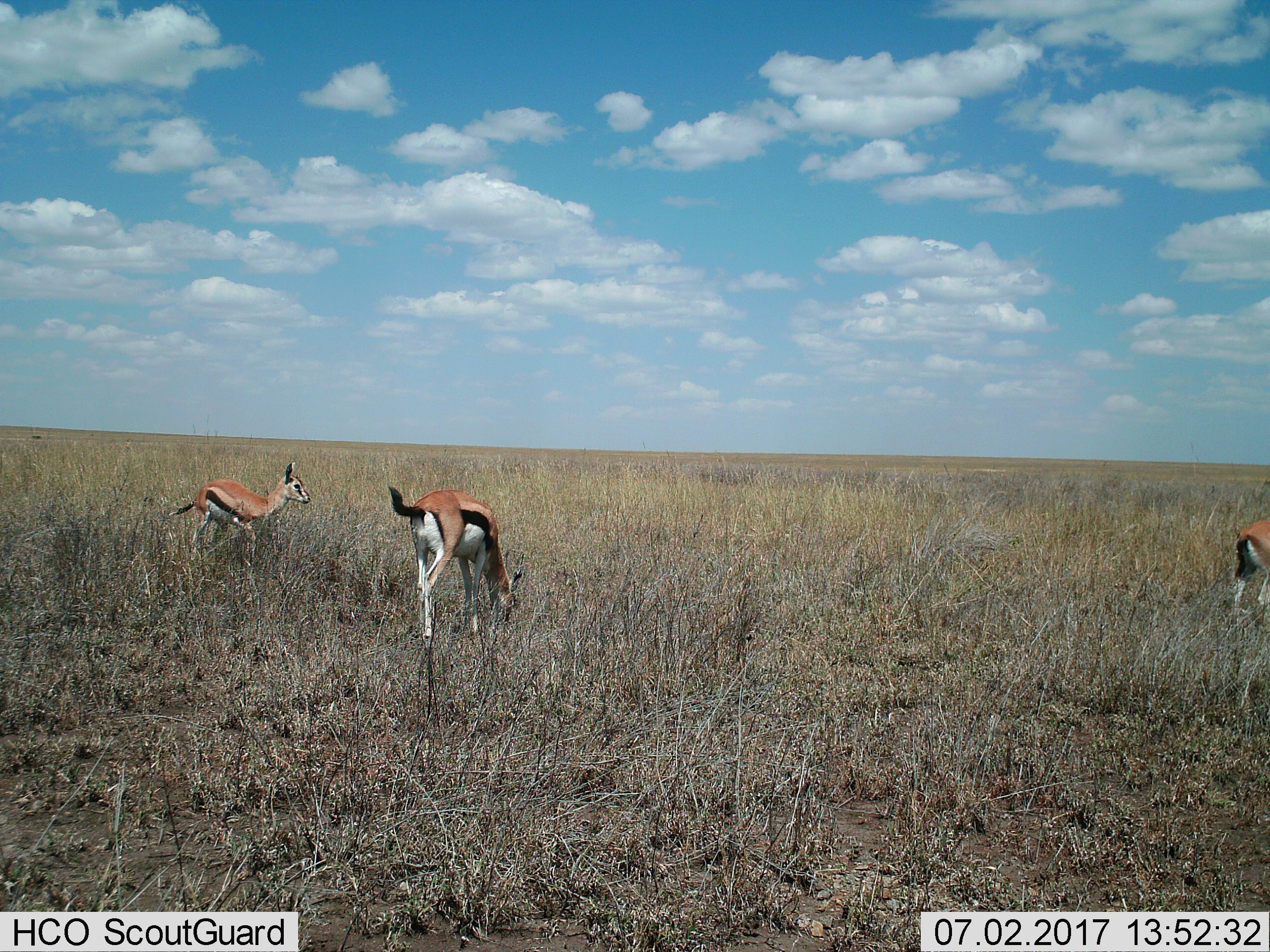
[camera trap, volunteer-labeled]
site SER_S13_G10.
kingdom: Animalia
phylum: Chordata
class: Mammalia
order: Artiodactyla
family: Bovidae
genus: Eudorcas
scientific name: Eudorcas thomsonii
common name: thomson's gazelle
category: gazellethomsons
Gazellethomsons (thomson's gazelle) (Eudorcas thomsonii), count 3. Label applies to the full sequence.